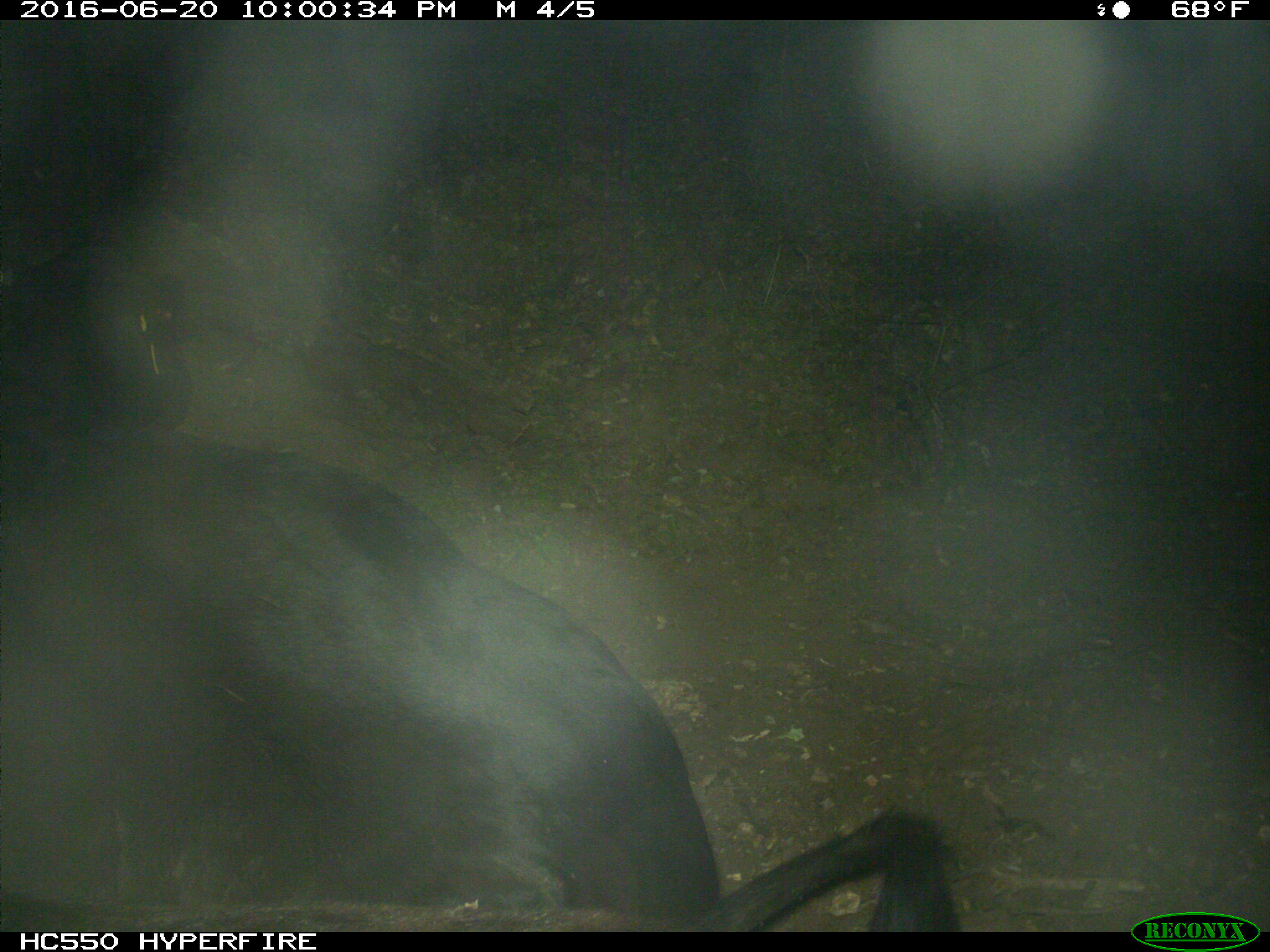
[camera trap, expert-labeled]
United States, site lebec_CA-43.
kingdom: Animalia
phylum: Chordata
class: Mammalia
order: Artiodactyla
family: Bovidae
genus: Bos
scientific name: Bos taurus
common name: domestic cow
Bos taurus (domestic cow).